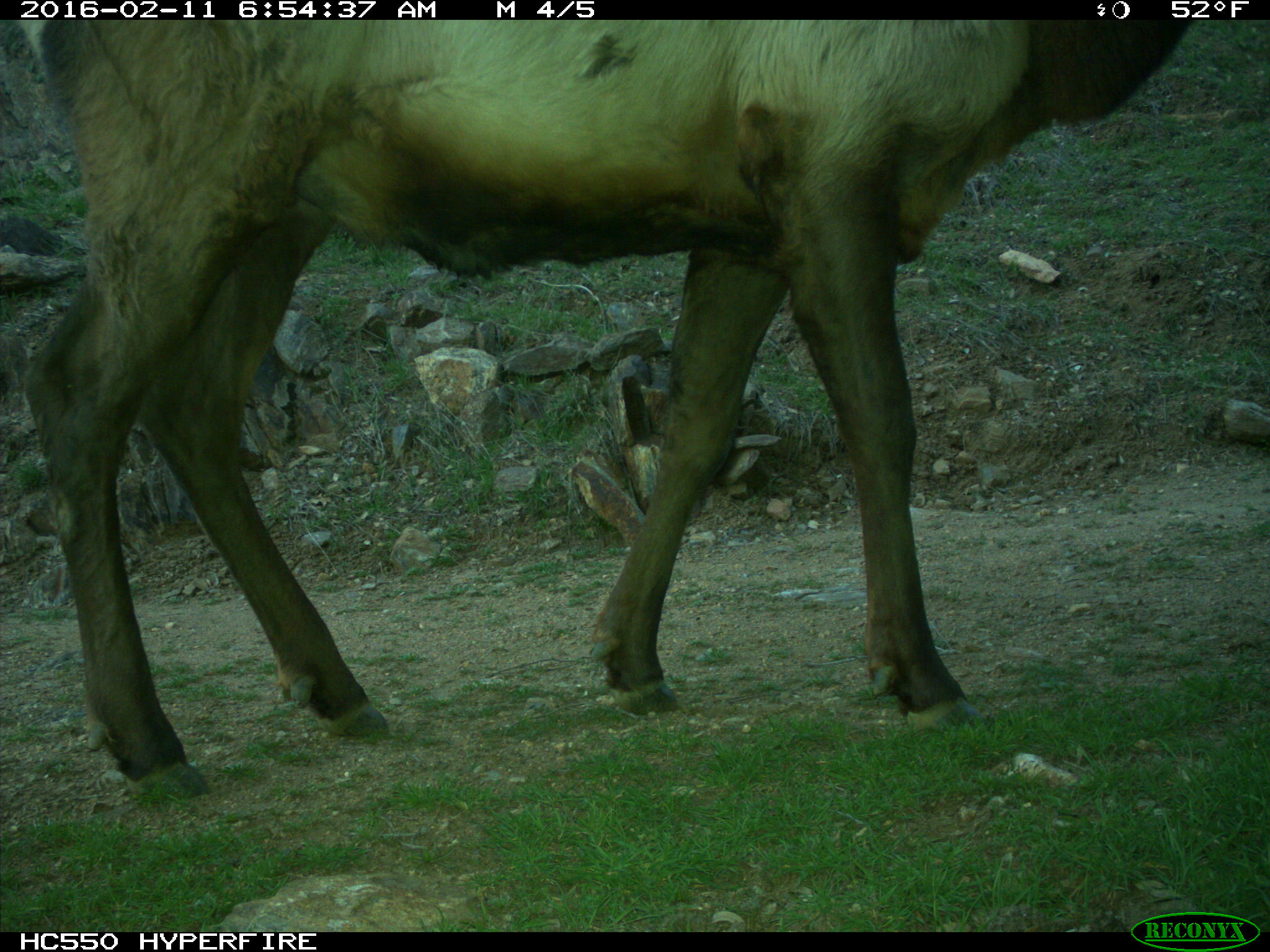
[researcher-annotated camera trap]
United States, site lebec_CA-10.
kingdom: Animalia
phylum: Chordata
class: Mammalia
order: Artiodactyla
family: Cervidae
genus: Cervus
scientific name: Cervus canadensis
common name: elk